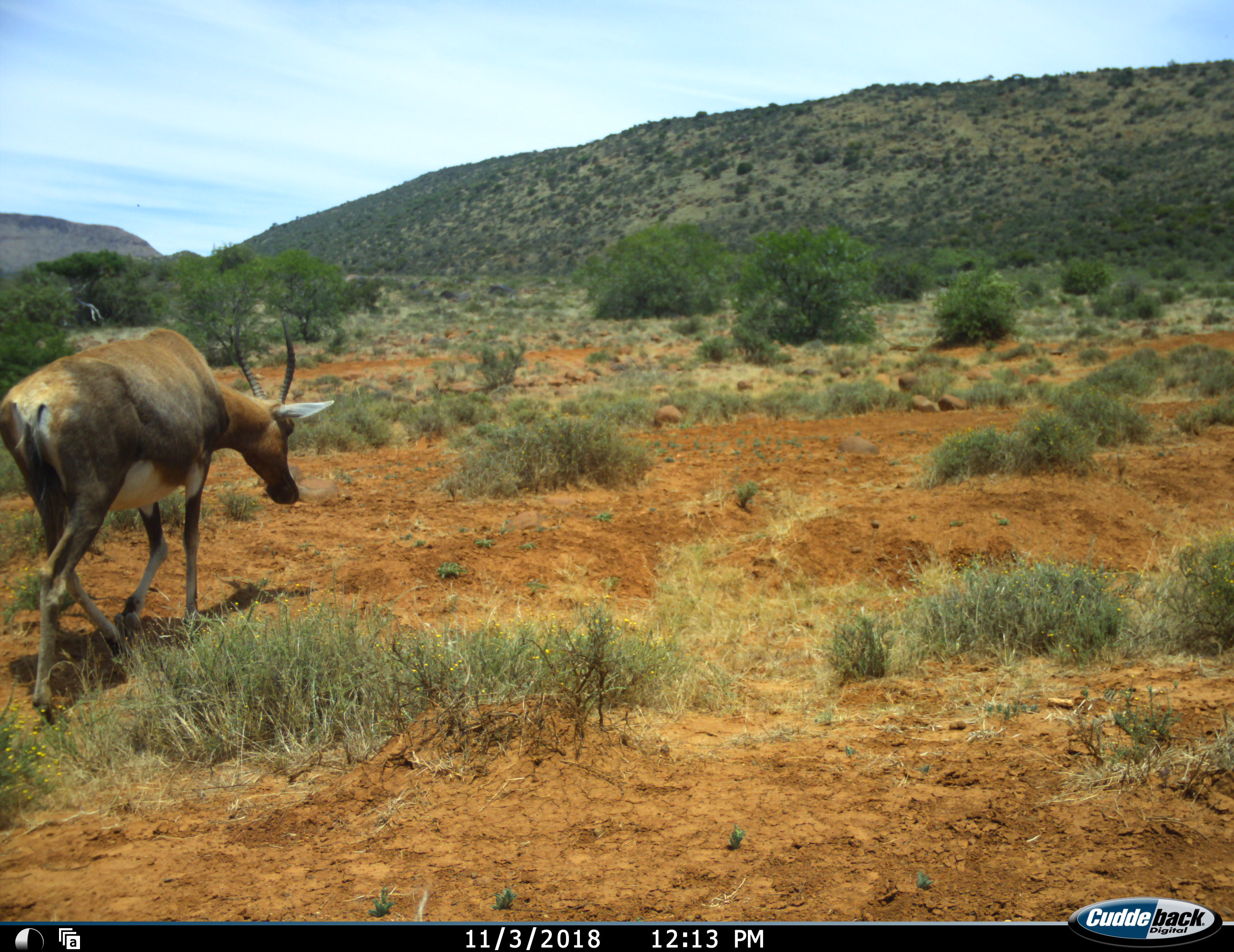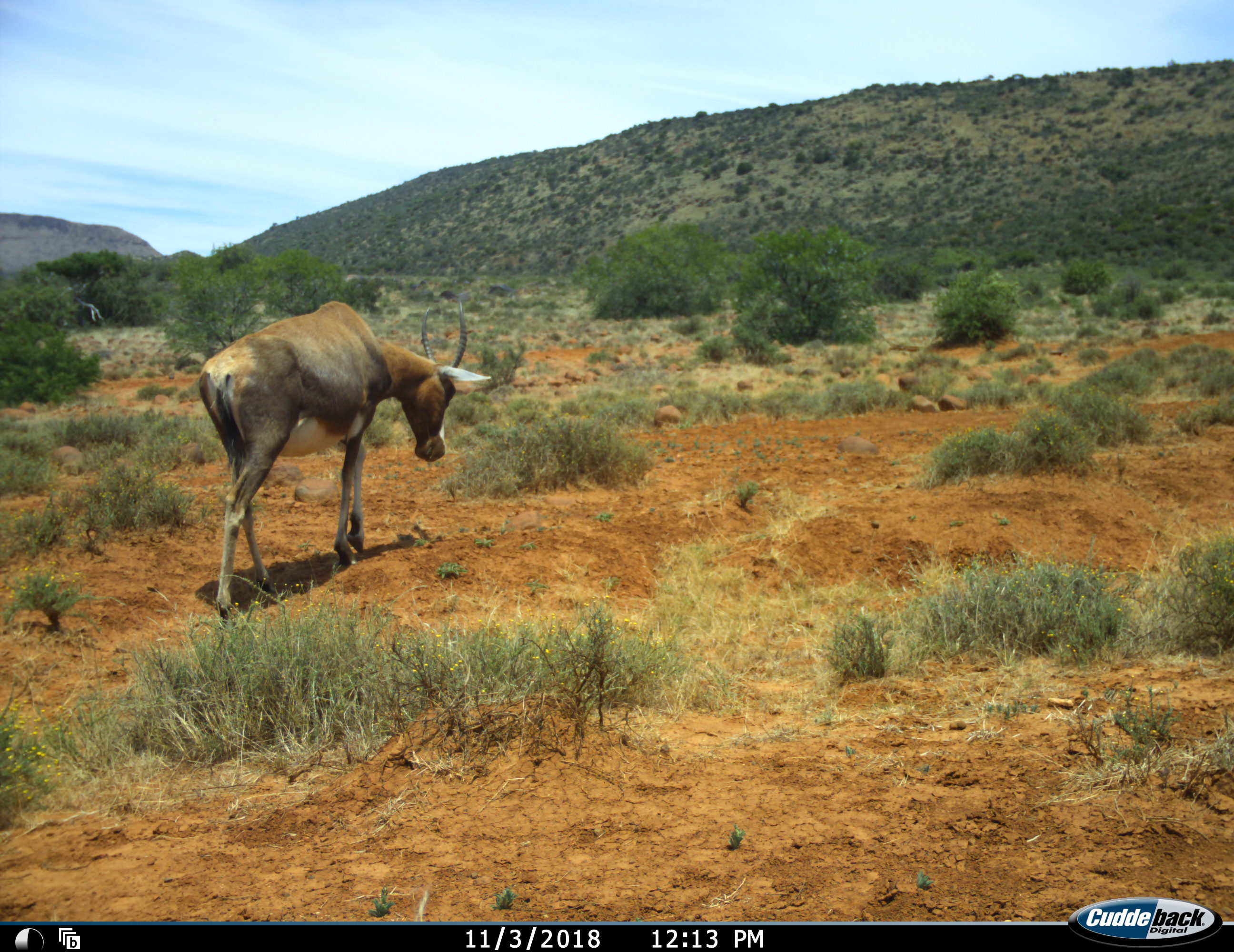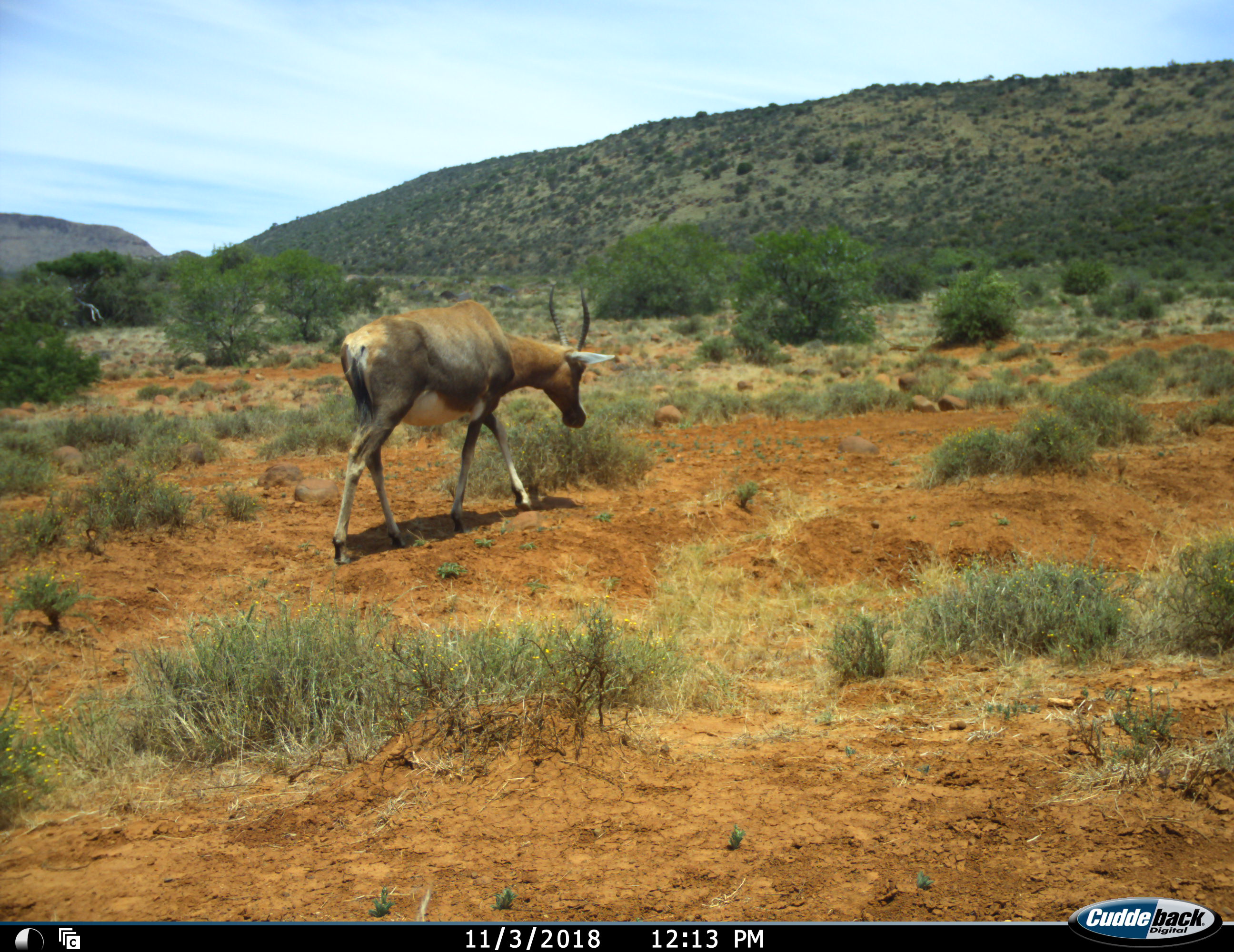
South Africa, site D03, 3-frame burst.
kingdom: Animalia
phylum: Chordata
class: Mammalia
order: Artiodactyla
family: Bovidae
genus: Damaliscus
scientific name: Damaliscus pygargus phillipsi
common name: blesbok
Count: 1.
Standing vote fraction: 12%.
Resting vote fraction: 0%.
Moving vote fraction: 100%.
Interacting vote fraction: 0%.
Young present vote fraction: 0%.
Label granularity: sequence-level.